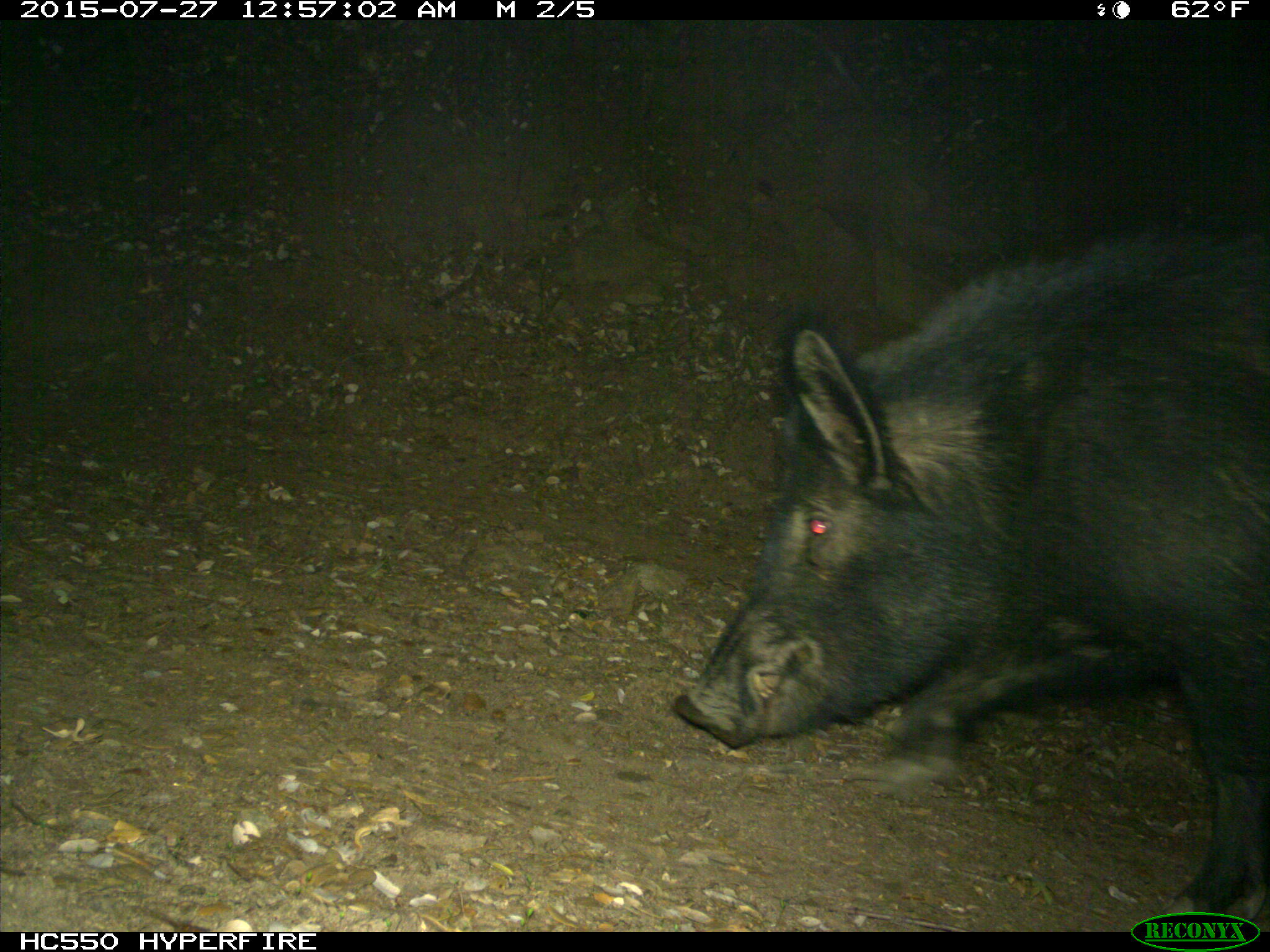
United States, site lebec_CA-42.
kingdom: Animalia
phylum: Chordata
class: Mammalia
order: Artiodactyla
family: Suidae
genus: Sus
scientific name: Sus scrofa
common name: wild boar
Sus scrofa (wild boar).